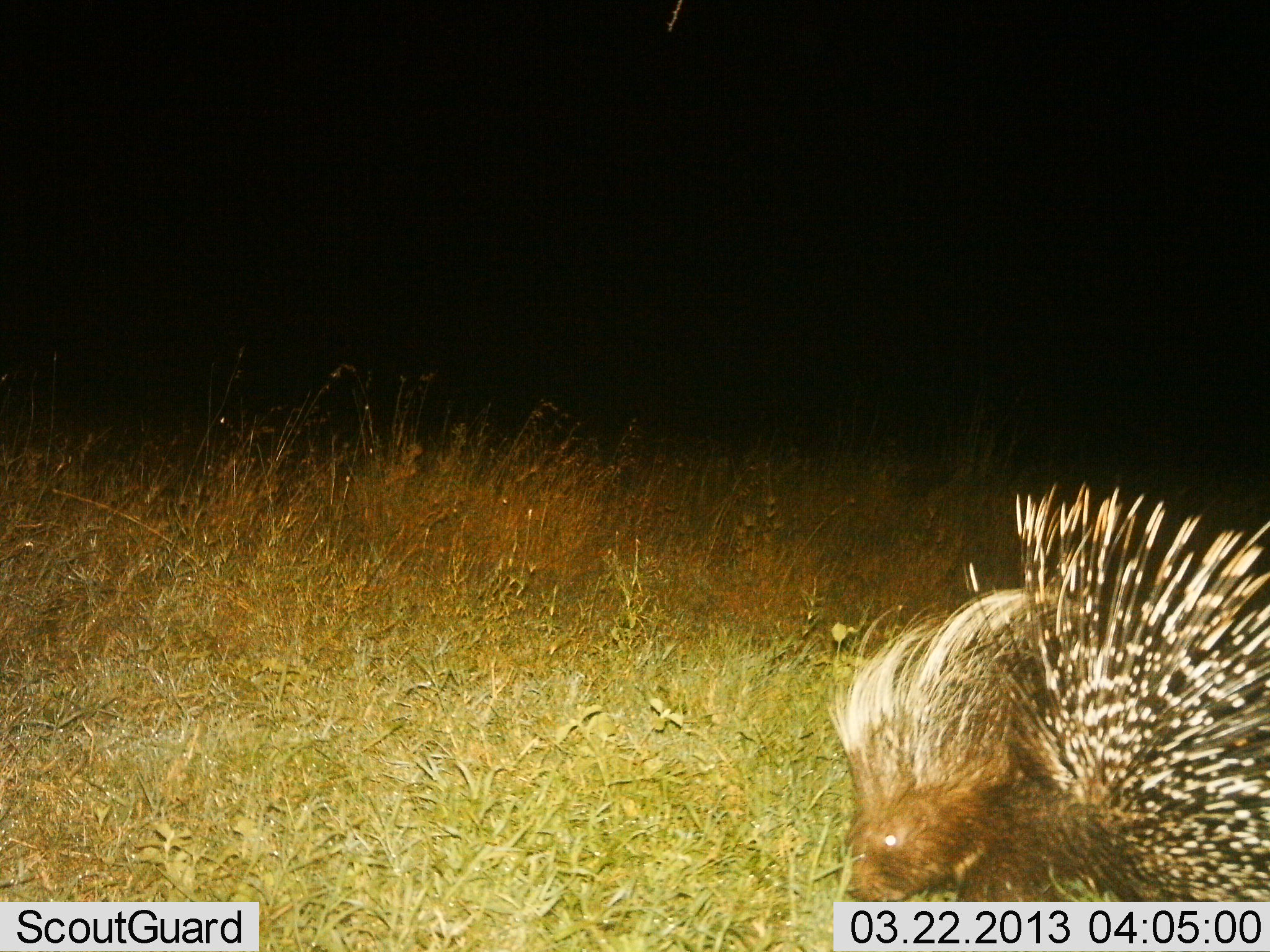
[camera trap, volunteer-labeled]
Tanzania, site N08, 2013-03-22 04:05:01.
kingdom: Animalia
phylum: Chordata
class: Mammalia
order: Rodentia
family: Hystricidae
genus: Hystrix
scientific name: Hystrix cristata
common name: crested porcupine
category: porcupine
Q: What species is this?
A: Porcupine (crested porcupine) (Hystrix cristata).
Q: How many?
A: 1.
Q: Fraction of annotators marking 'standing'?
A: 48%.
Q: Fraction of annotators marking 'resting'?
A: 0%.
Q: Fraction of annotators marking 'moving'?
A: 52%.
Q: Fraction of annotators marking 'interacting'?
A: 0%.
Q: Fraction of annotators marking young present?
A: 0%.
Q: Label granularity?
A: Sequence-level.